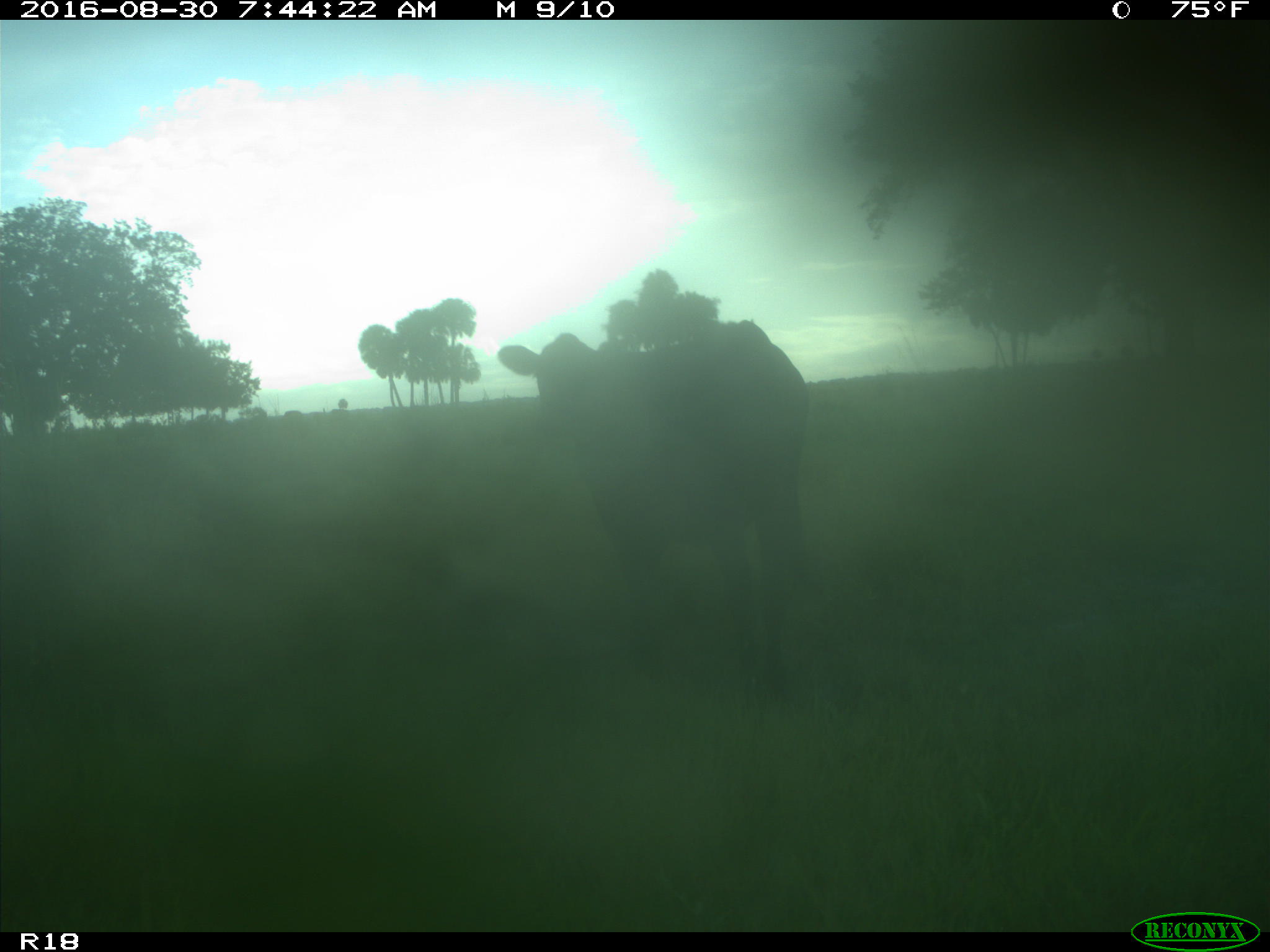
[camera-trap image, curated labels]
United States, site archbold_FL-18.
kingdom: Animalia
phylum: Chordata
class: Mammalia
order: Artiodactyla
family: Bovidae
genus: Bos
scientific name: Bos taurus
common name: domestic cow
Bos taurus (domestic cow).